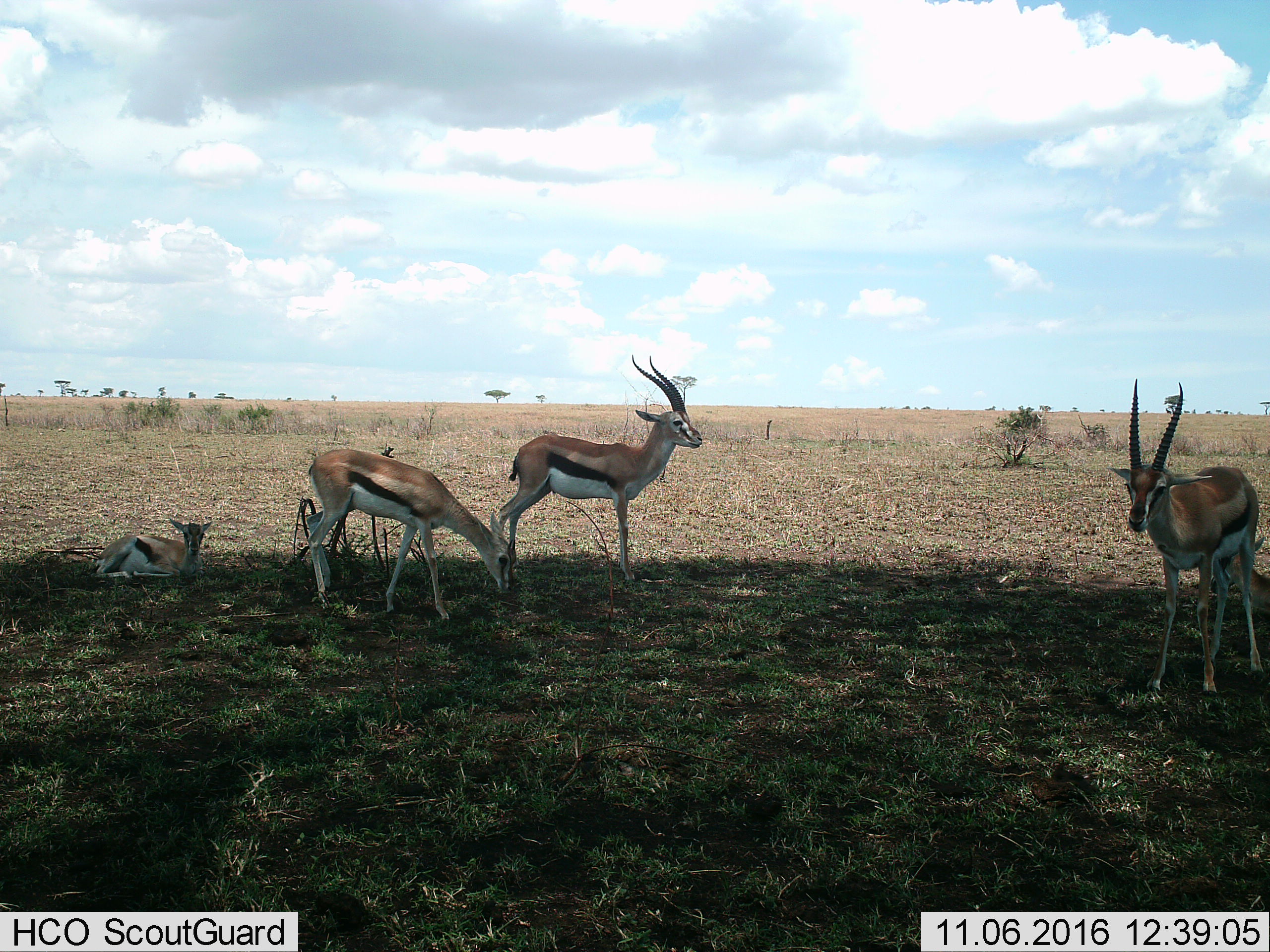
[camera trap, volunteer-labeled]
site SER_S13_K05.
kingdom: Animalia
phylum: Chordata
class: Mammalia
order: Artiodactyla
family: Bovidae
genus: Eudorcas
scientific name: Eudorcas thomsonii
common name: thomson's gazelle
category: gazellethomsons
Gazellethomsons (thomson's gazelle) (Eudorcas thomsonii), count 4. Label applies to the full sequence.